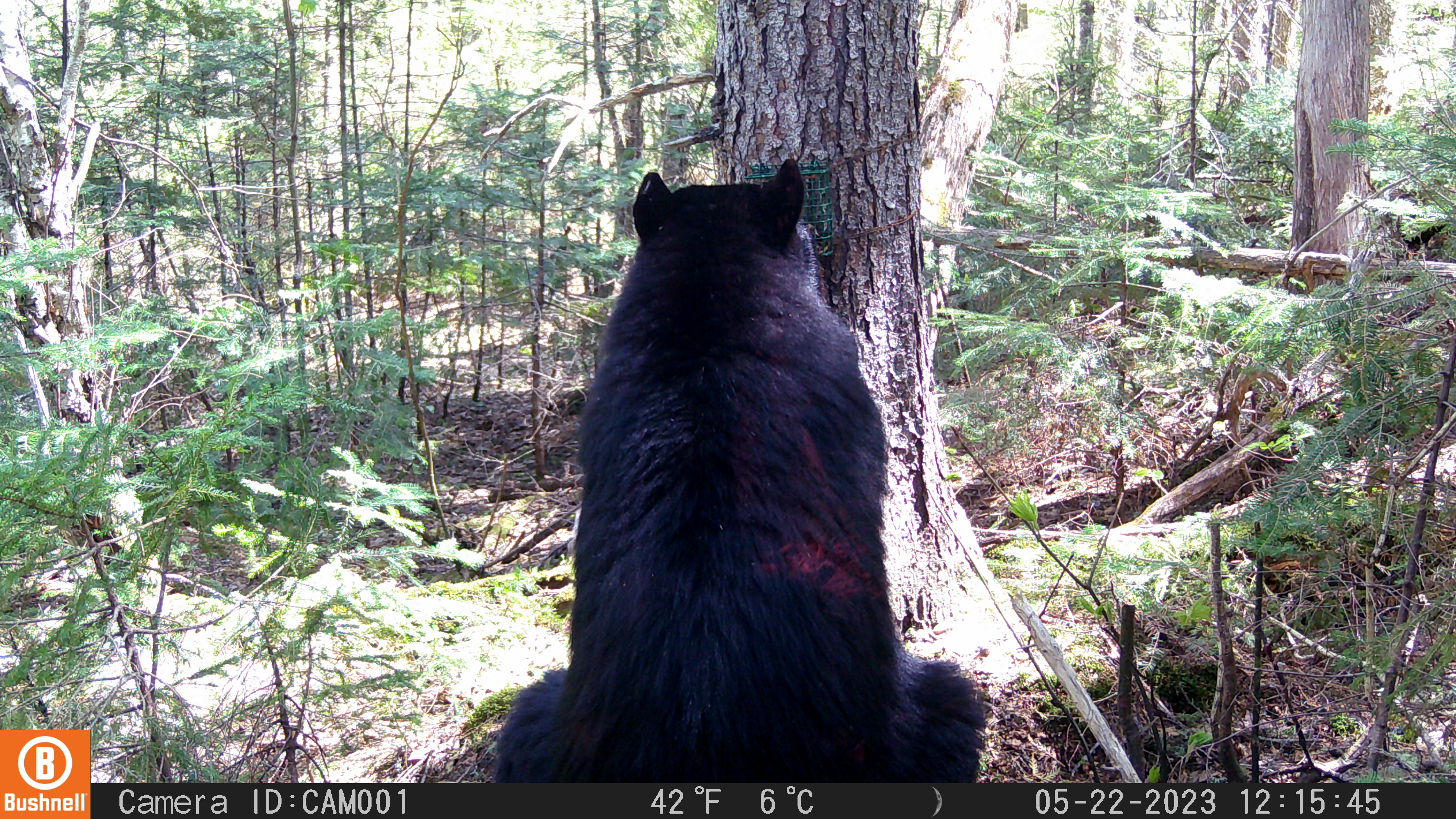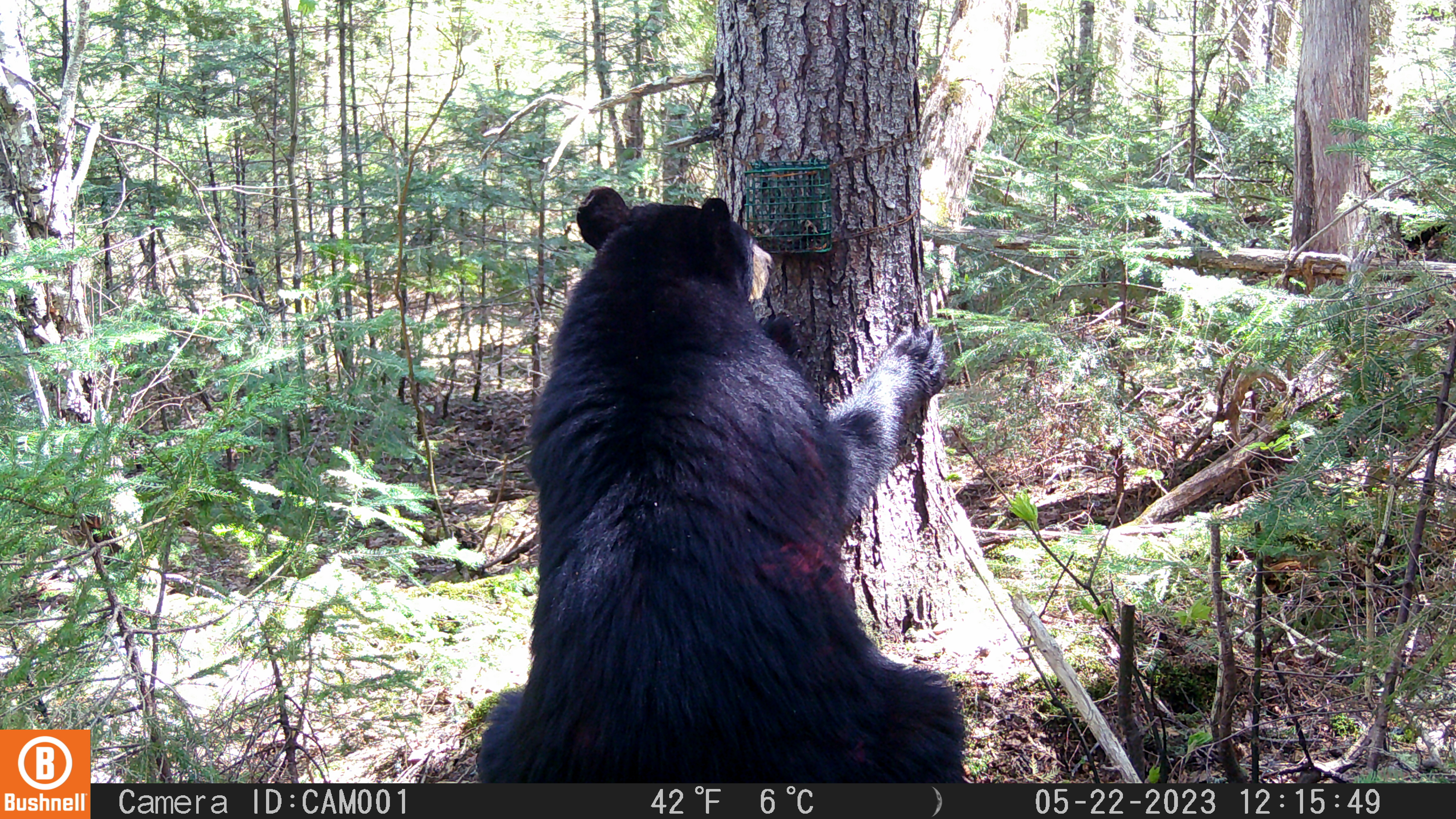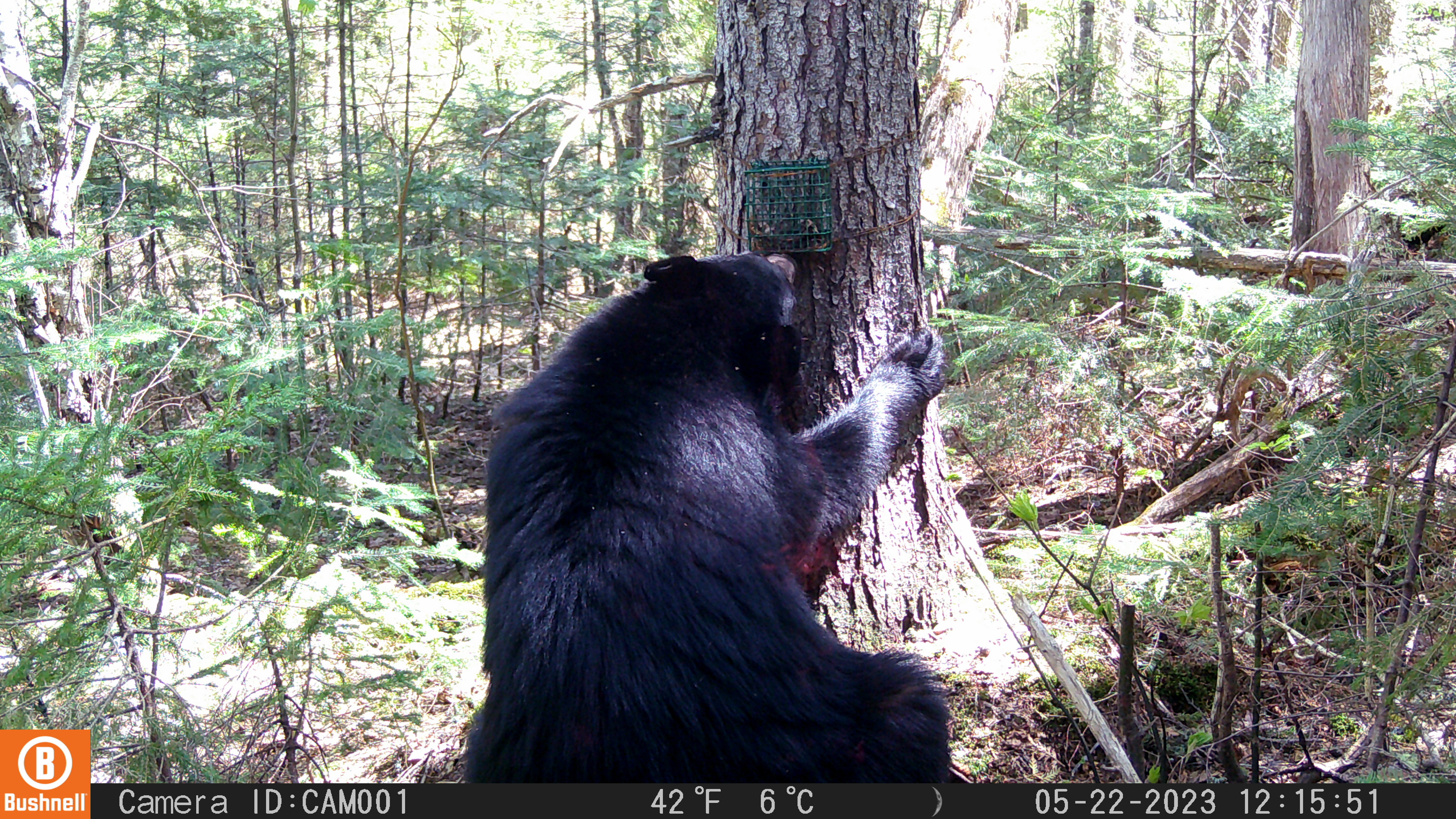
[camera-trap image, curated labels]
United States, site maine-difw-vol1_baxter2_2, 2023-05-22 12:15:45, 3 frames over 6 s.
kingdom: Animalia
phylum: Chordata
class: Mammalia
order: Carnivora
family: Ursidae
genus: Ursus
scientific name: Ursus americanus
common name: black bear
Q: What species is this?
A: Black bear (Ursus americanus).